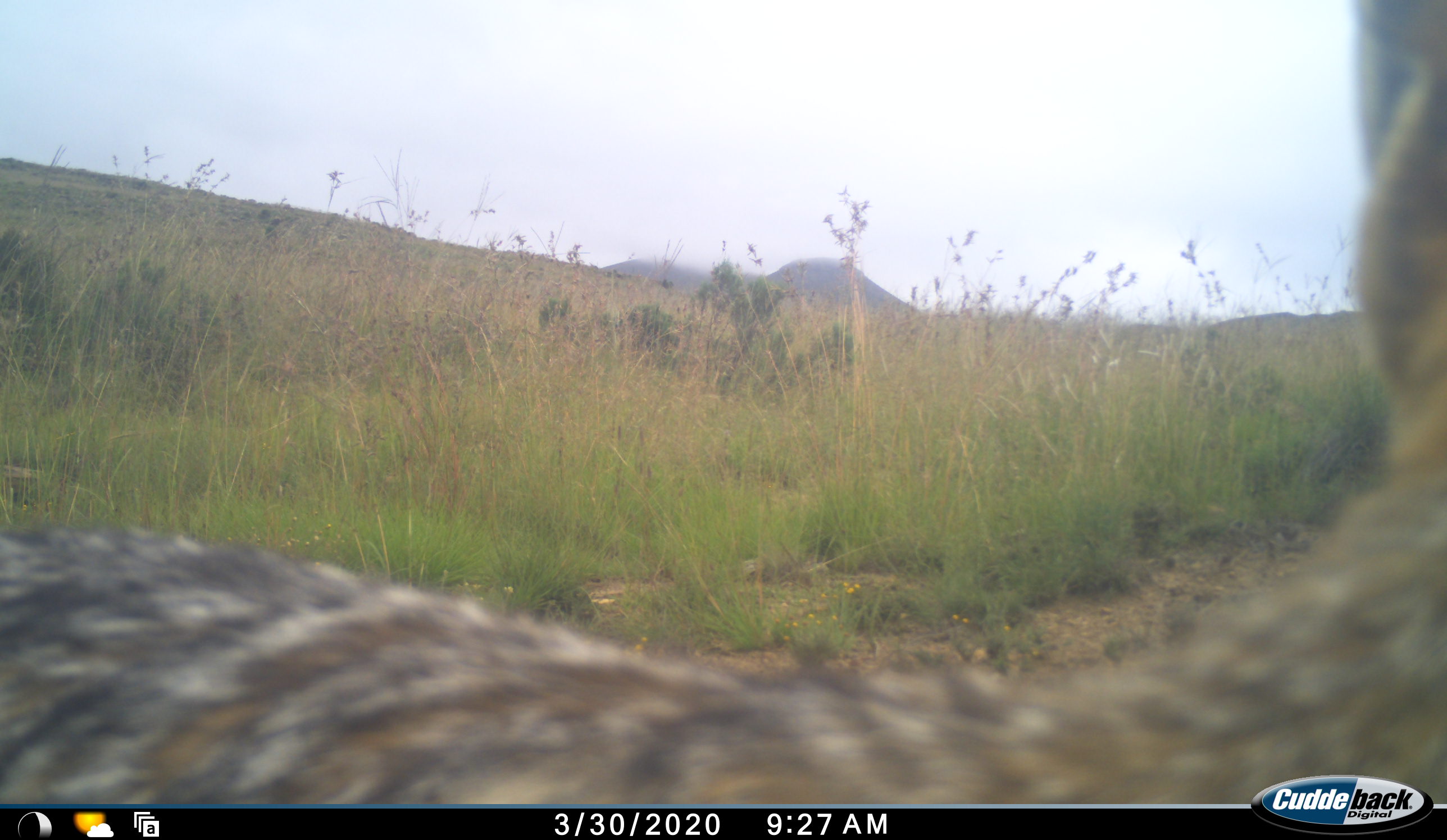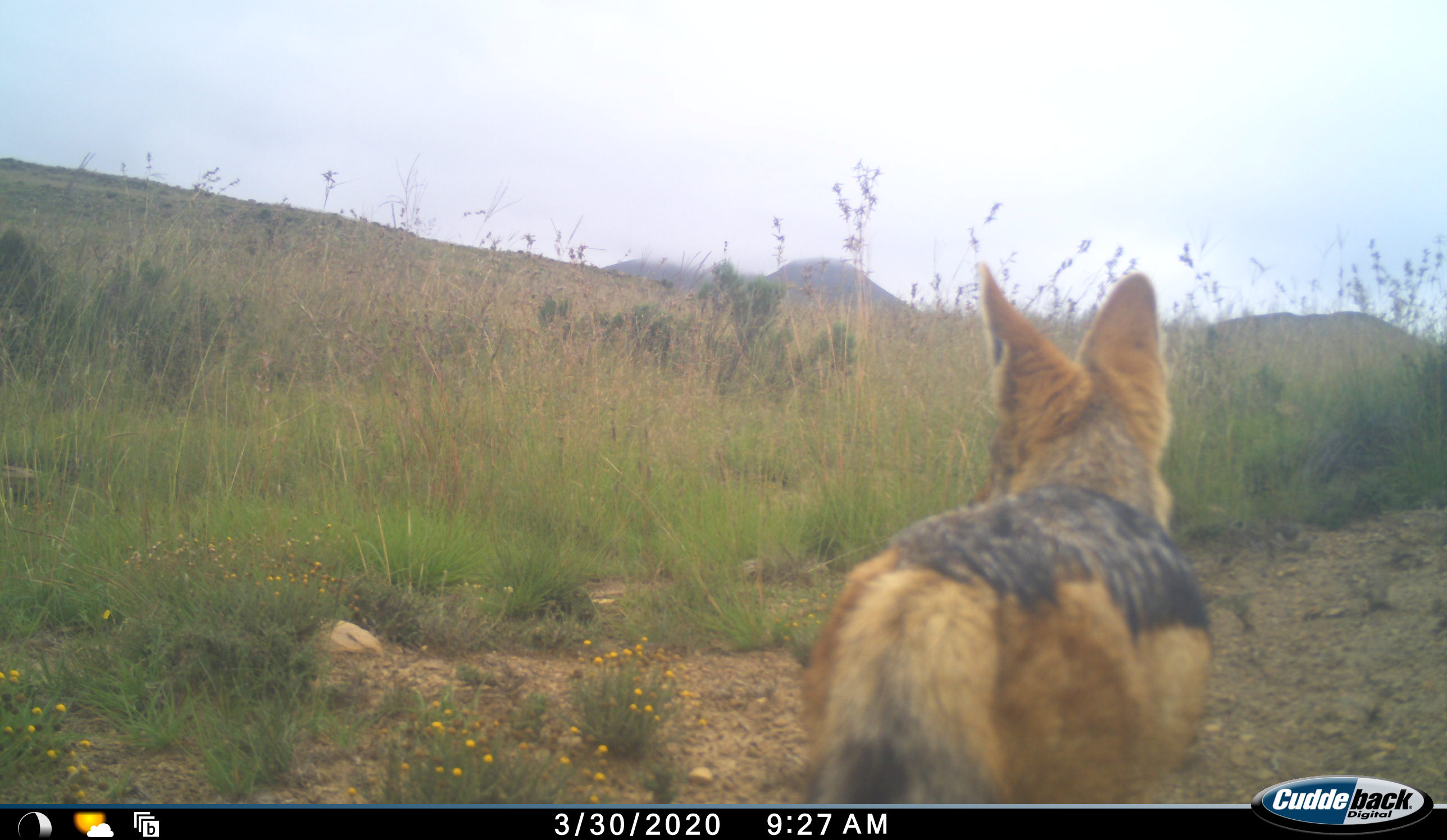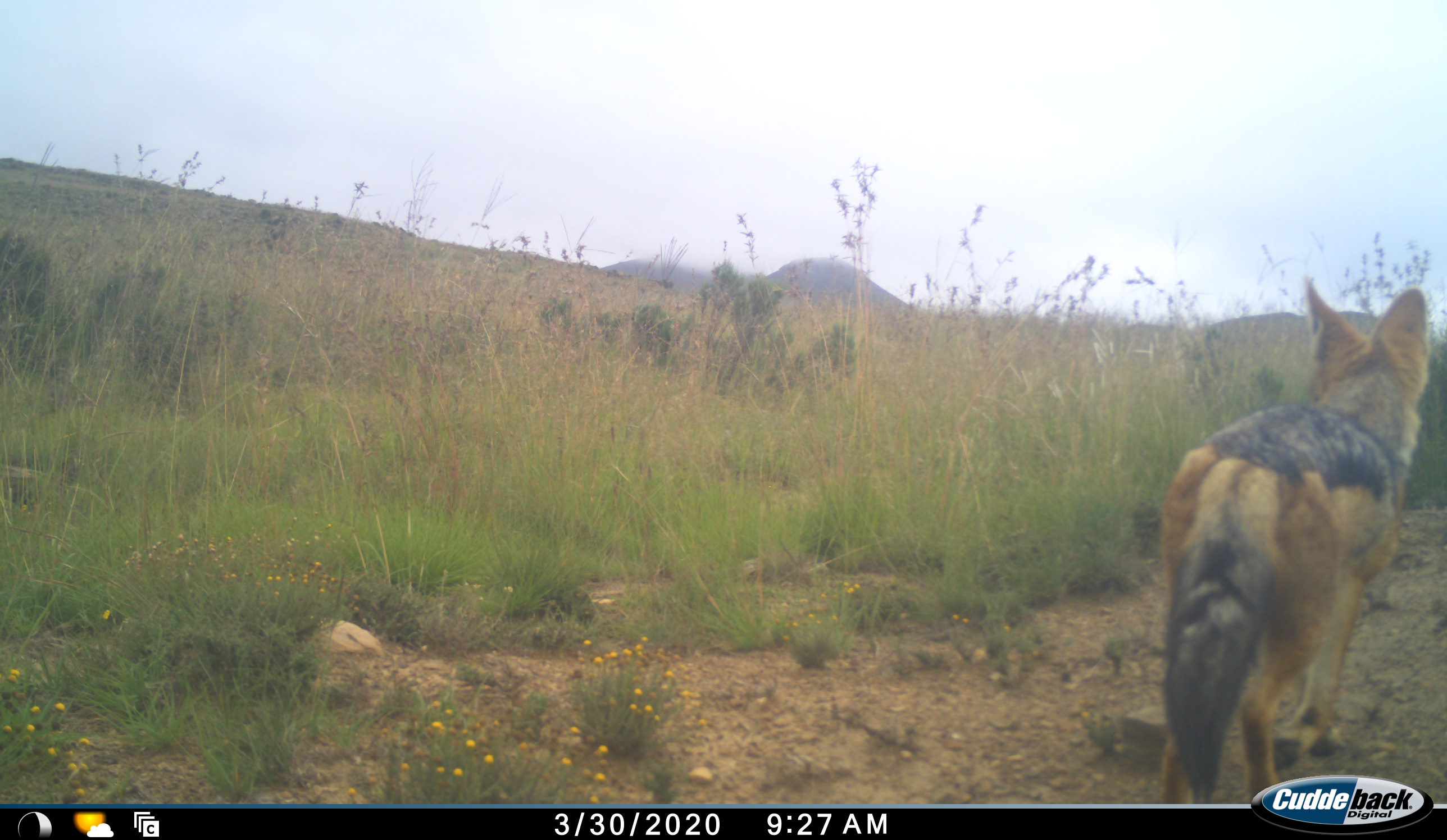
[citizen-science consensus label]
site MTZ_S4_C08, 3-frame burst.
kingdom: Animalia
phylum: Chordata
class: Mammalia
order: Carnivora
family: Canidae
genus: Lupulella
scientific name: Lupulella mesomelas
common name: black-backed jackal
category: jackalblackbacked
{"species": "jackalblackbacked (black-backed jackal) (Lupulella mesomelas)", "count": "1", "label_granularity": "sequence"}